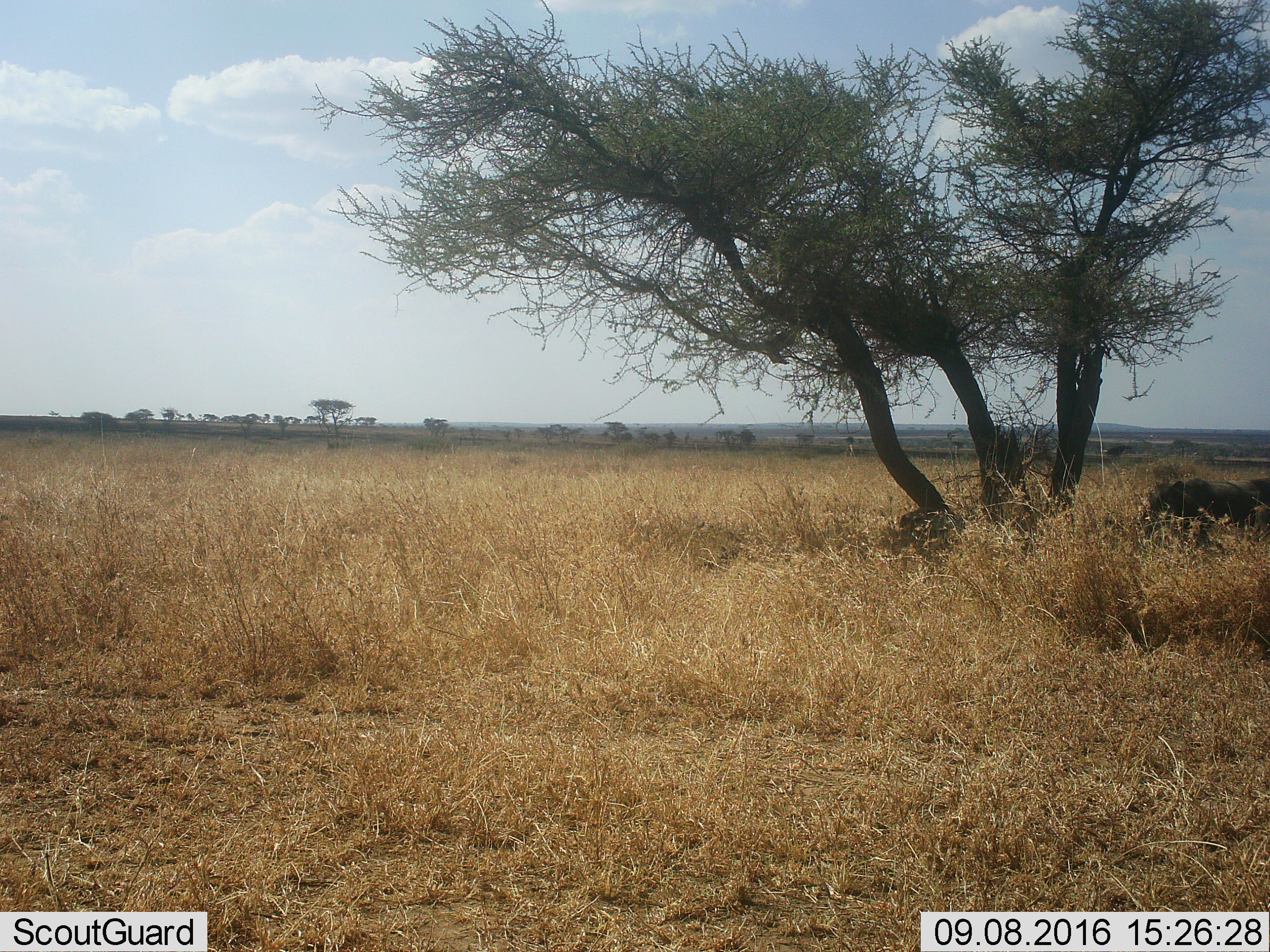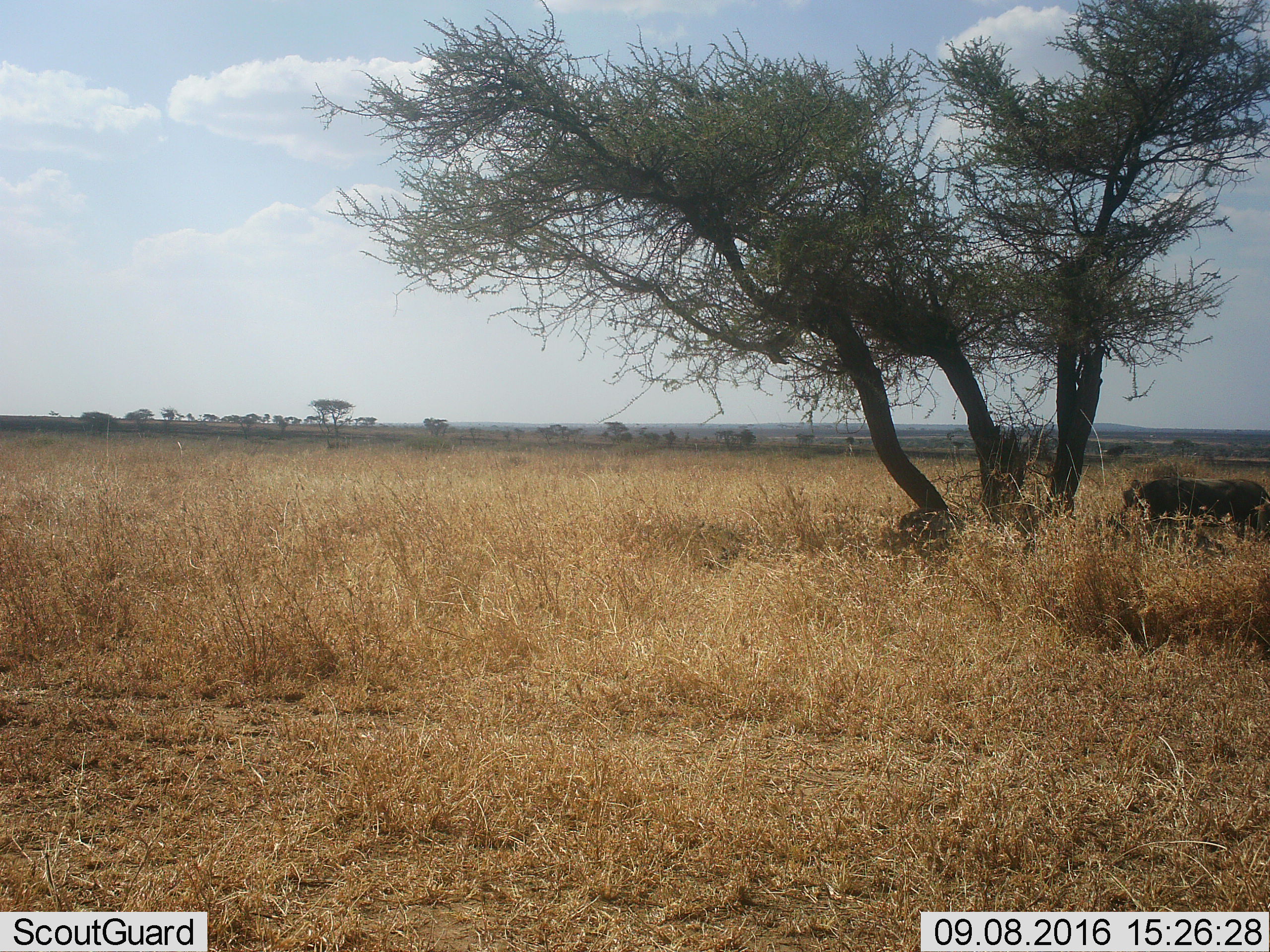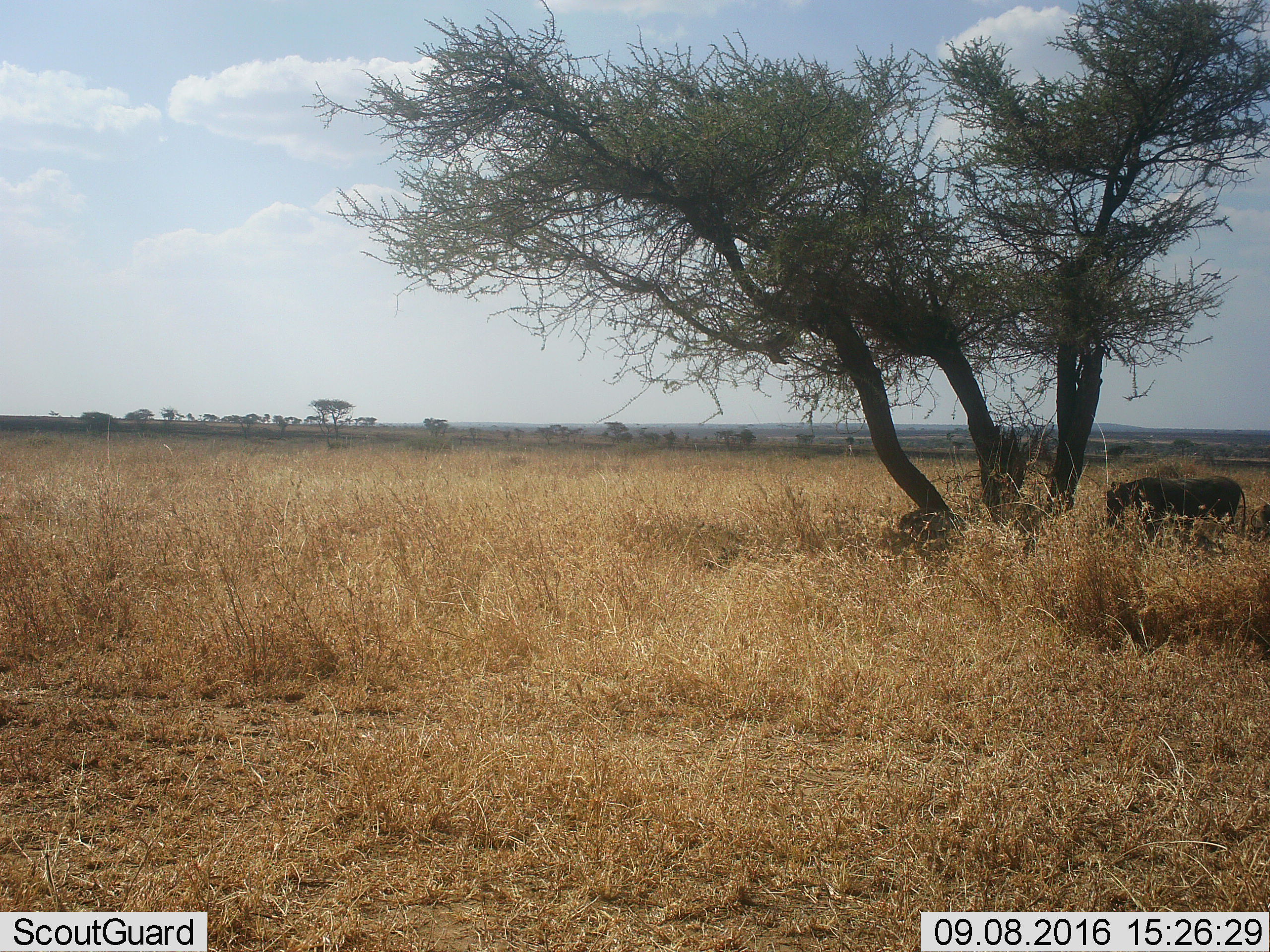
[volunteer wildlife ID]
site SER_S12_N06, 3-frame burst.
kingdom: Animalia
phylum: Chordata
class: Mammalia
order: Artiodactyla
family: Suidae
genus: Phacochoerus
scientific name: Phacochoerus africanus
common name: warthog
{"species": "warthog (Phacochoerus africanus)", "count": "1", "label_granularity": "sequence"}